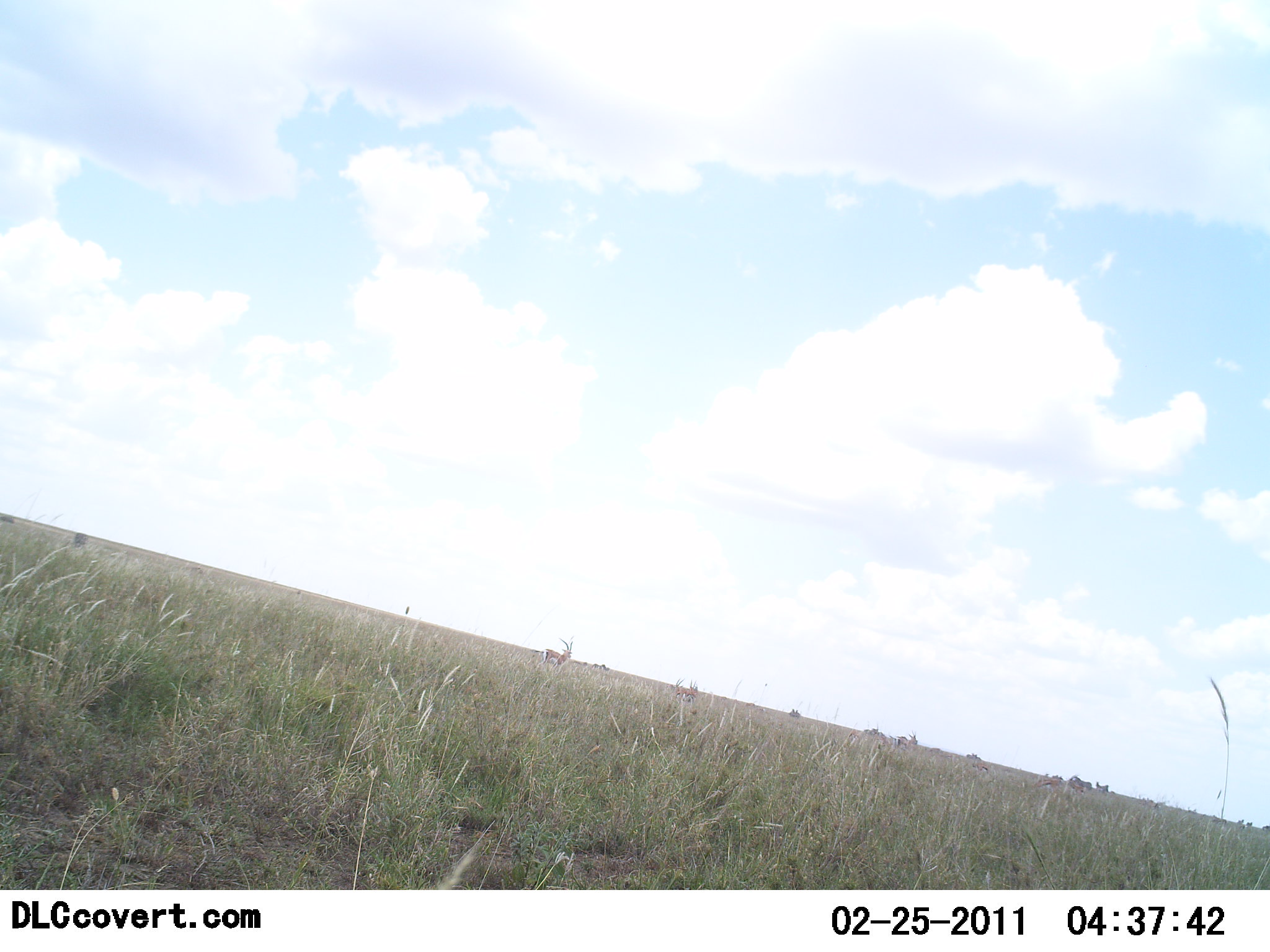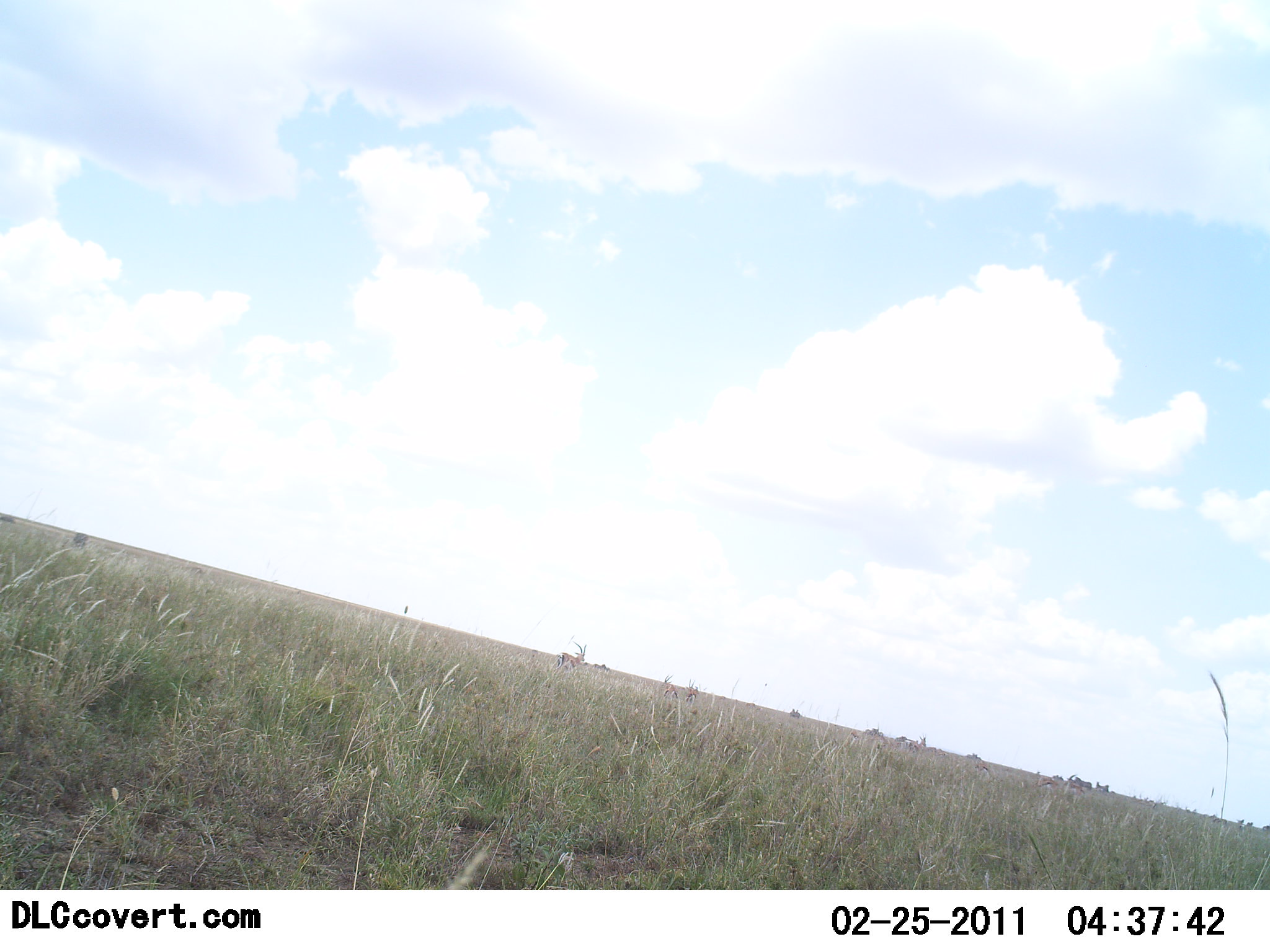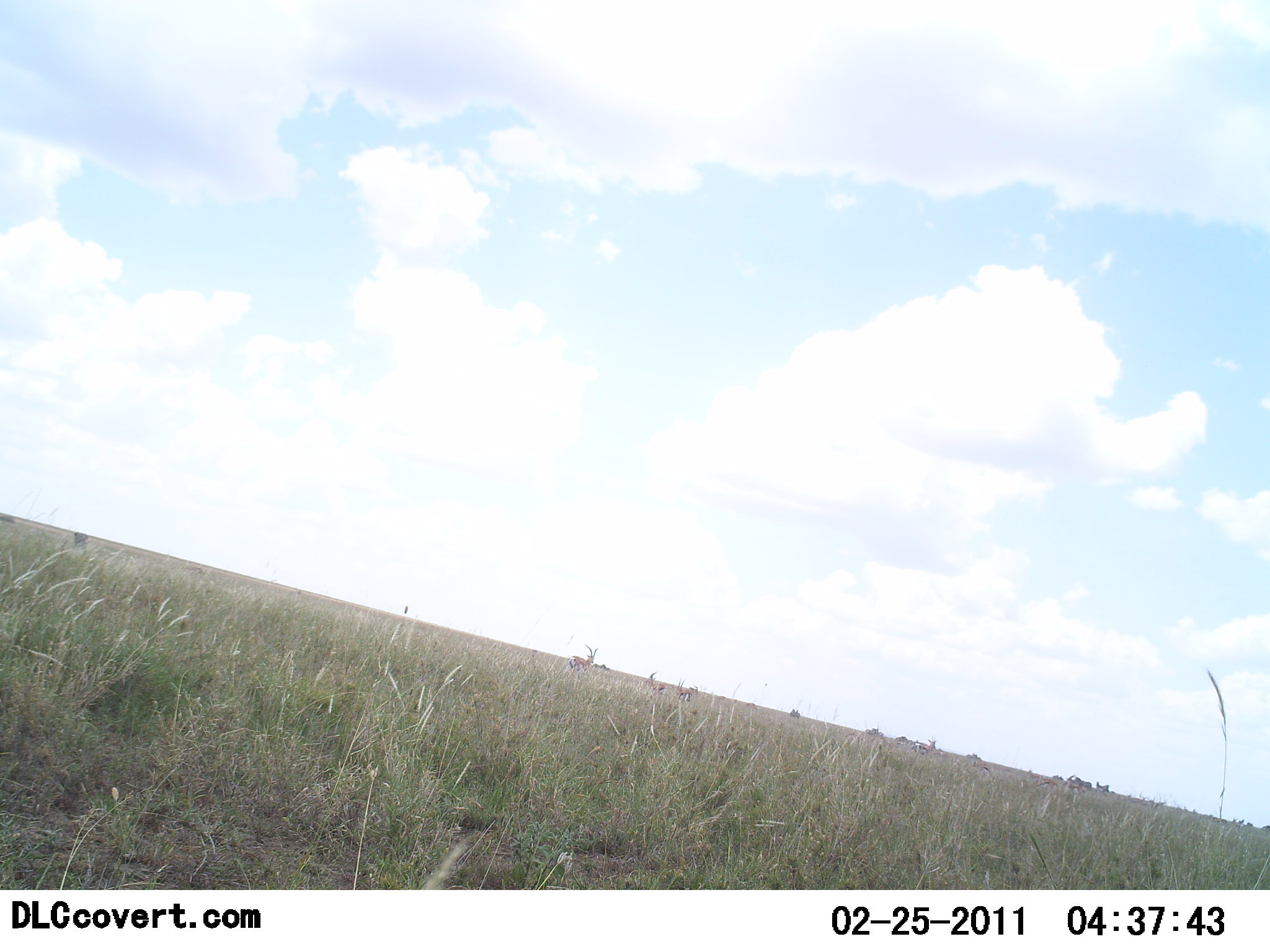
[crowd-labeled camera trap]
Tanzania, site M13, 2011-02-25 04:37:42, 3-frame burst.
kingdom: Animalia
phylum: Chordata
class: Mammalia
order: Artiodactyla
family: Bovidae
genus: Aepyceros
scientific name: Aepyceros melampus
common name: impala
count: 4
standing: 0%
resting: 0%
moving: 100%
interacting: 0%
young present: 0%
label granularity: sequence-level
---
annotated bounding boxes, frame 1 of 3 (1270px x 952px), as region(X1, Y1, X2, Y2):
animal: region(541, 638, 576, 666); region(674, 678, 699, 703); region(591, 663, 610, 672)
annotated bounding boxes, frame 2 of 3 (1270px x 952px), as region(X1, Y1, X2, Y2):
animal: region(557, 641, 587, 678); region(663, 674, 678, 698); region(593, 663, 611, 672)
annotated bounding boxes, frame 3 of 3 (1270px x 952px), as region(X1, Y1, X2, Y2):
animal: region(569, 644, 600, 673); region(678, 678, 698, 702); region(647, 672, 668, 693)